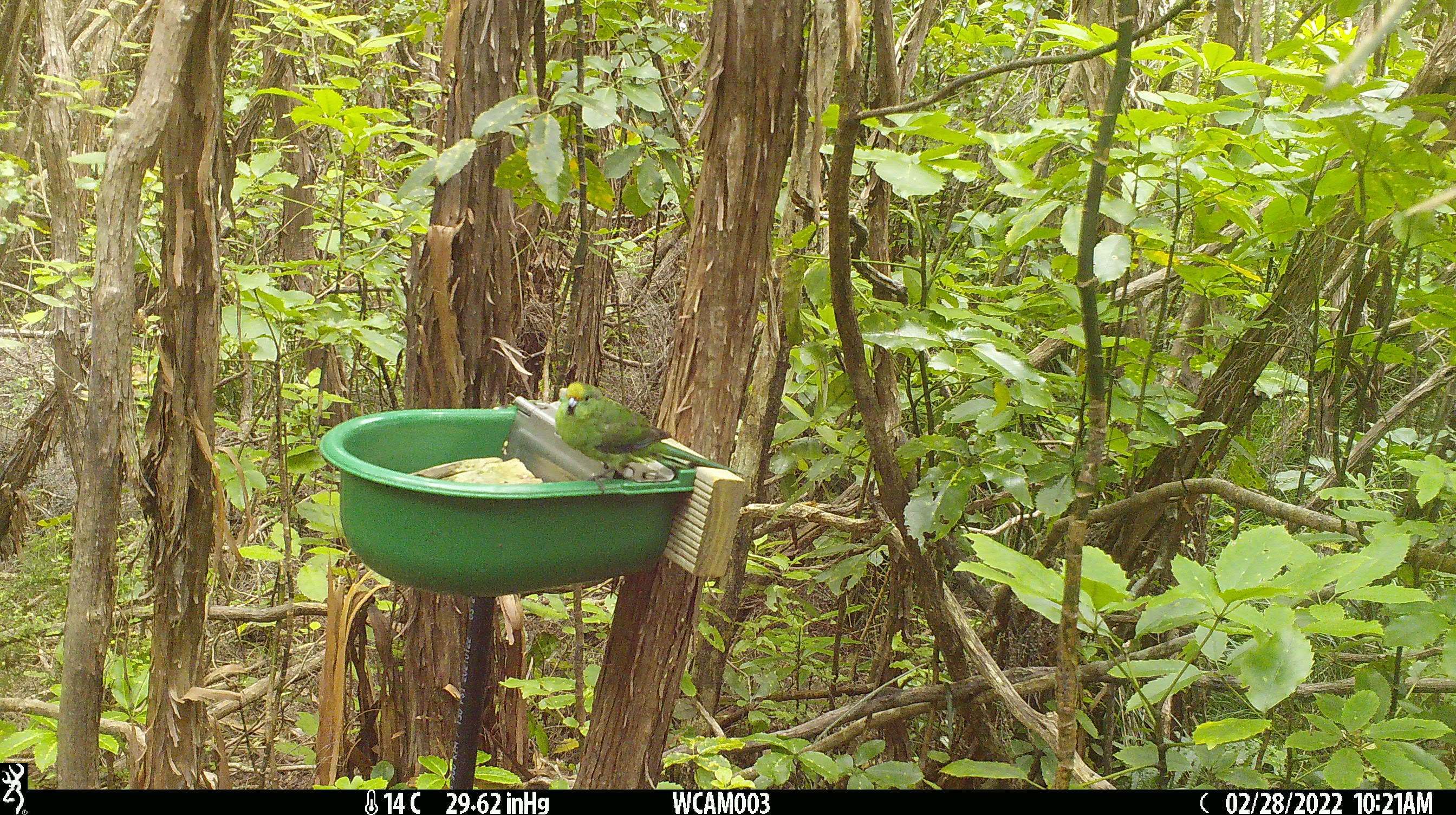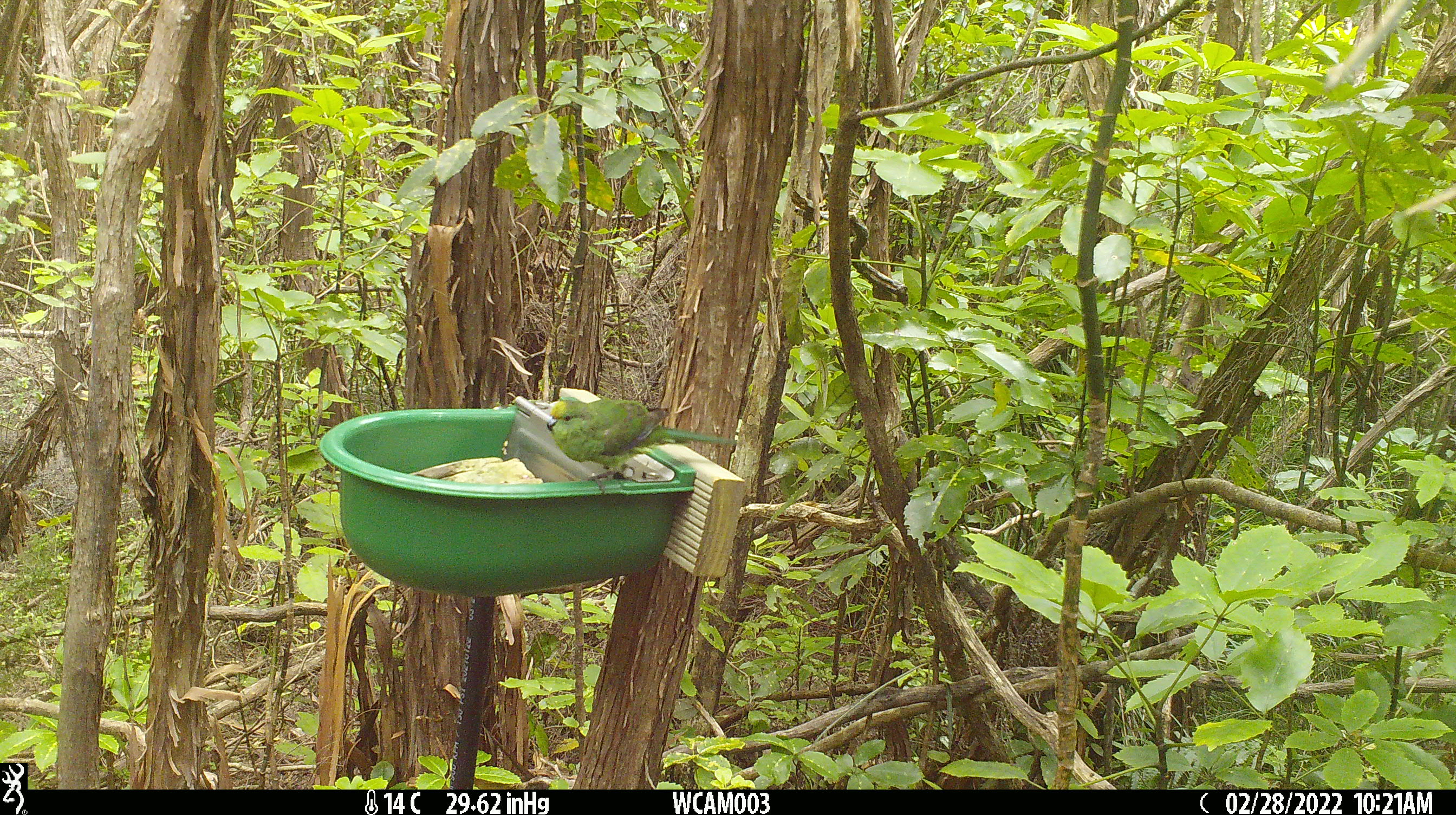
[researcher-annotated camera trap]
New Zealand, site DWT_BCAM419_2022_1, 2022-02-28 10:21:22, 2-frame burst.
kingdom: Animalia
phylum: Chordata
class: Aves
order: Psittaciformes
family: Psittaculidae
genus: Cyanoramphus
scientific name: Cyanoramphus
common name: parakeet